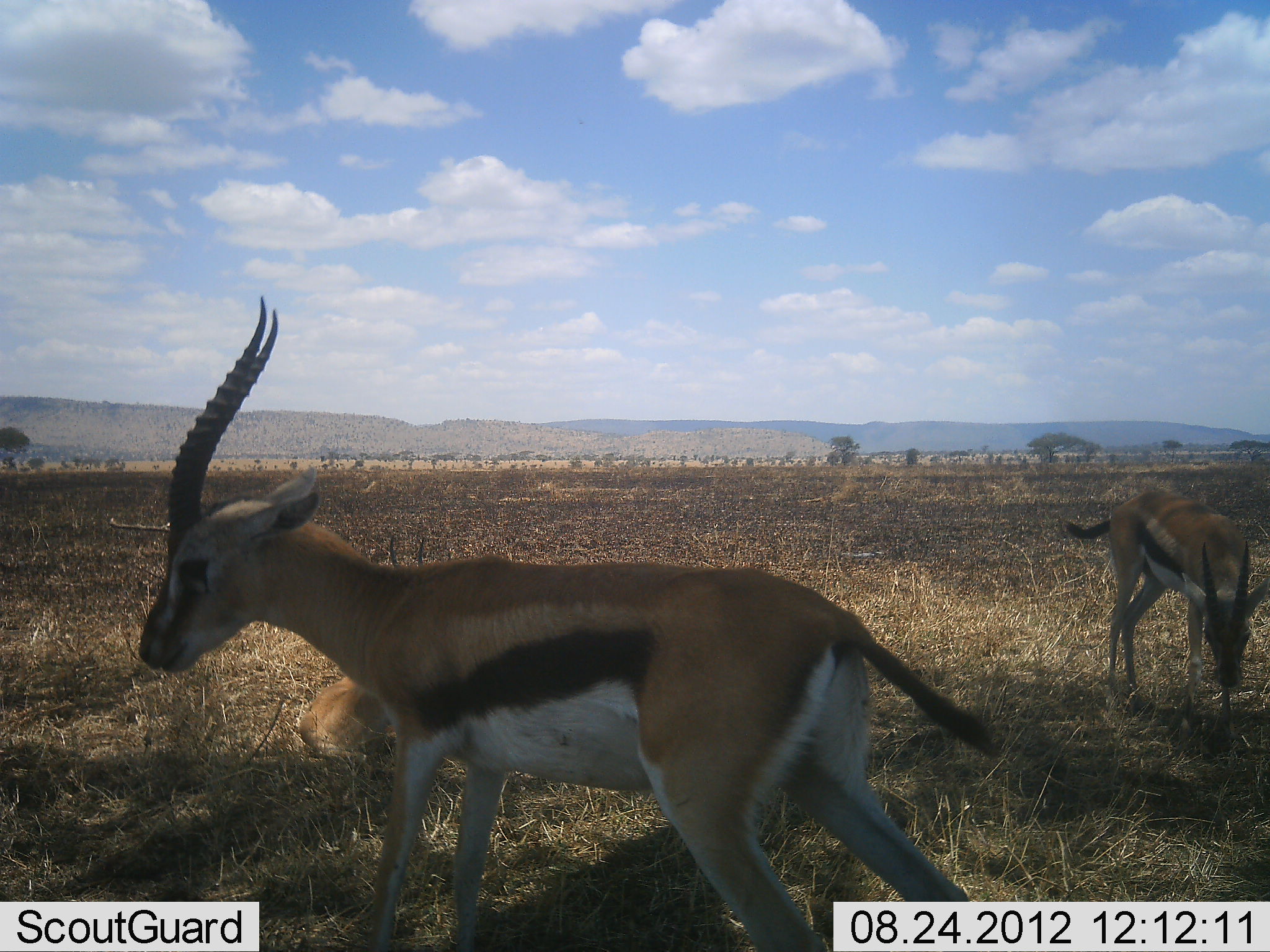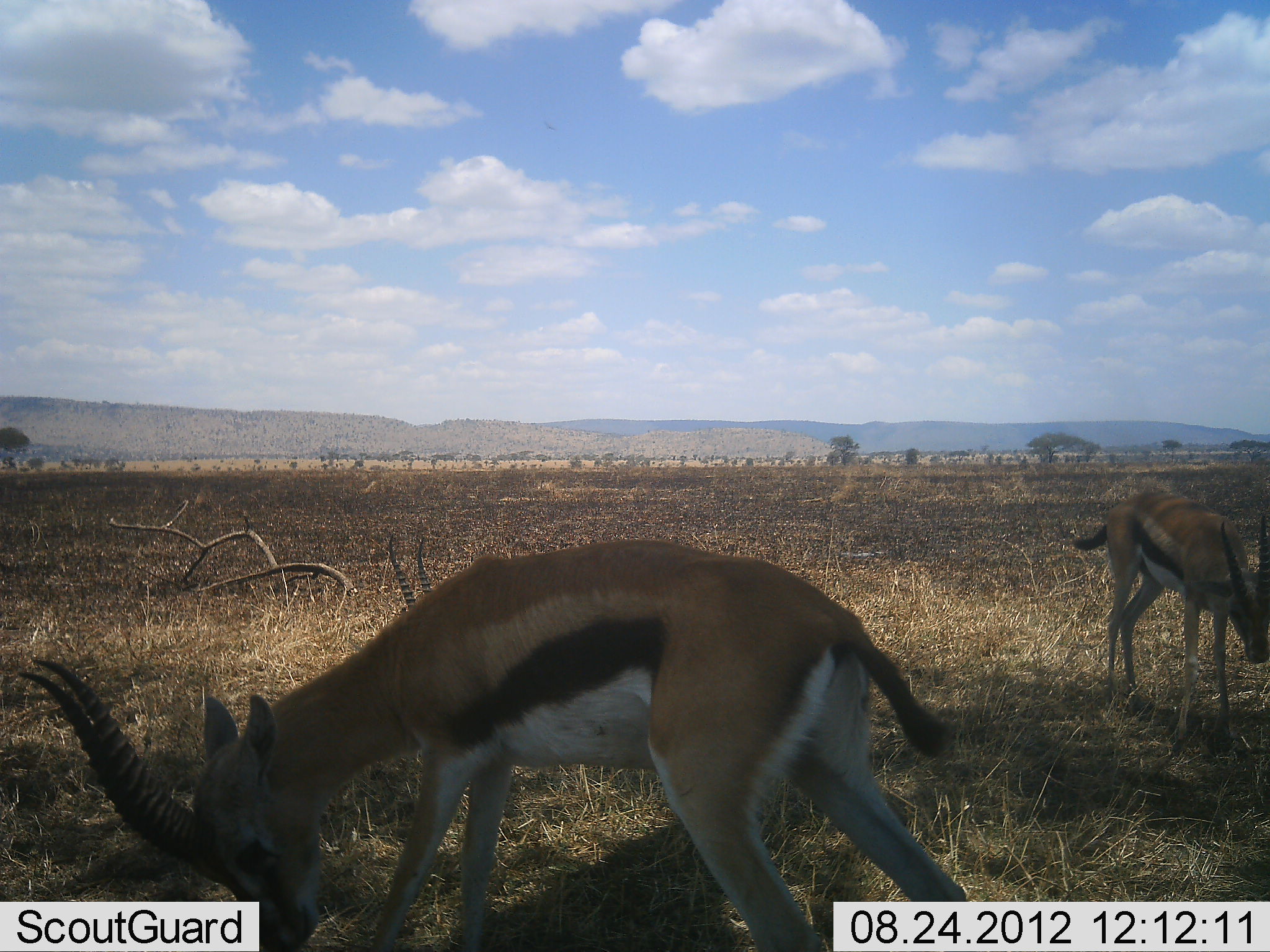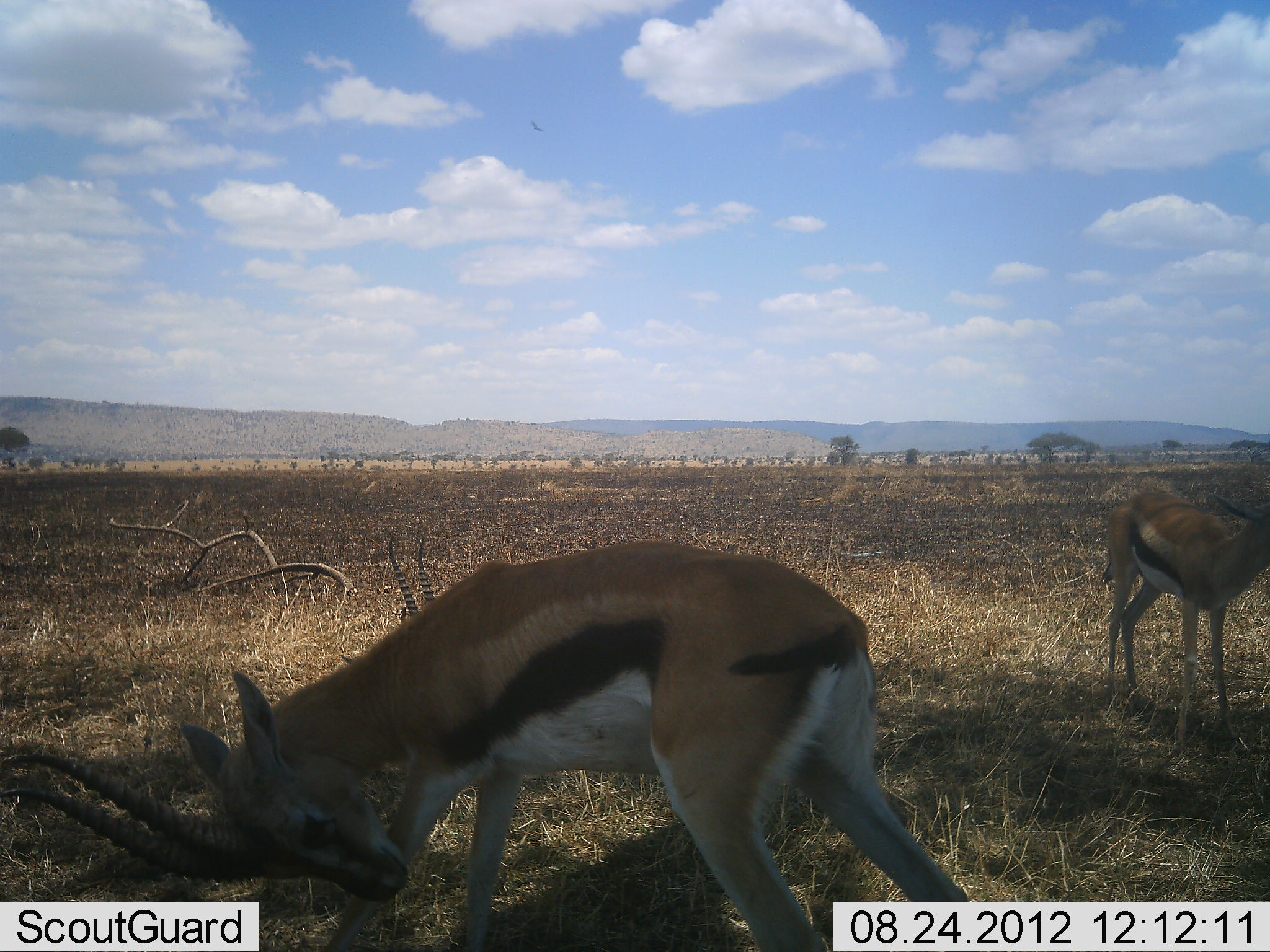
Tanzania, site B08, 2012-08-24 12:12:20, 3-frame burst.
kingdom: Animalia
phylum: Chordata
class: Mammalia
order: Artiodactyla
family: Bovidae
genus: Eudorcas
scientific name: Eudorcas thomsonii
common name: thomson's gazelle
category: gazellethomsons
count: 2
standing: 50%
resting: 10%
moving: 0%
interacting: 0%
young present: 0%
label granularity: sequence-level